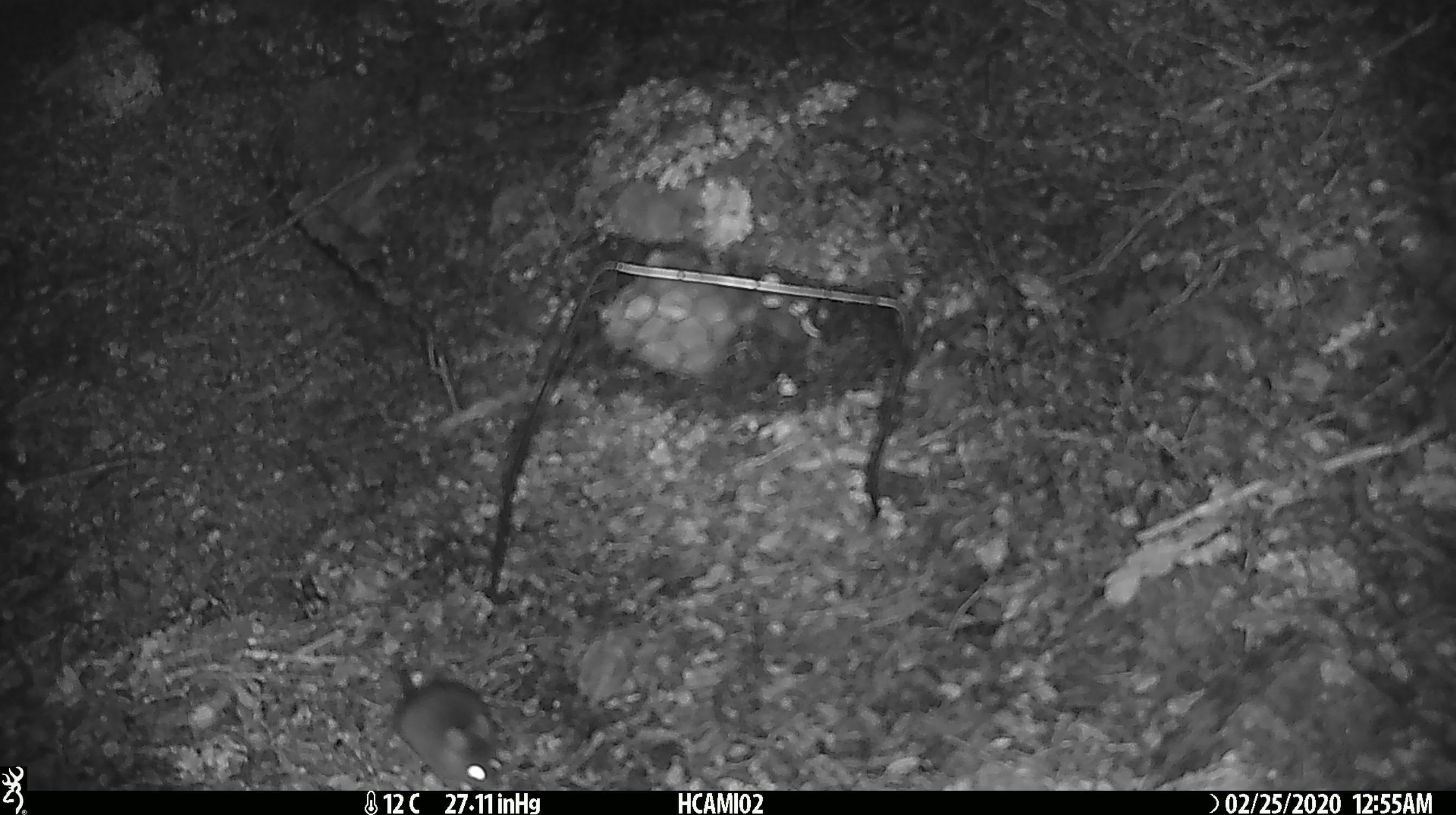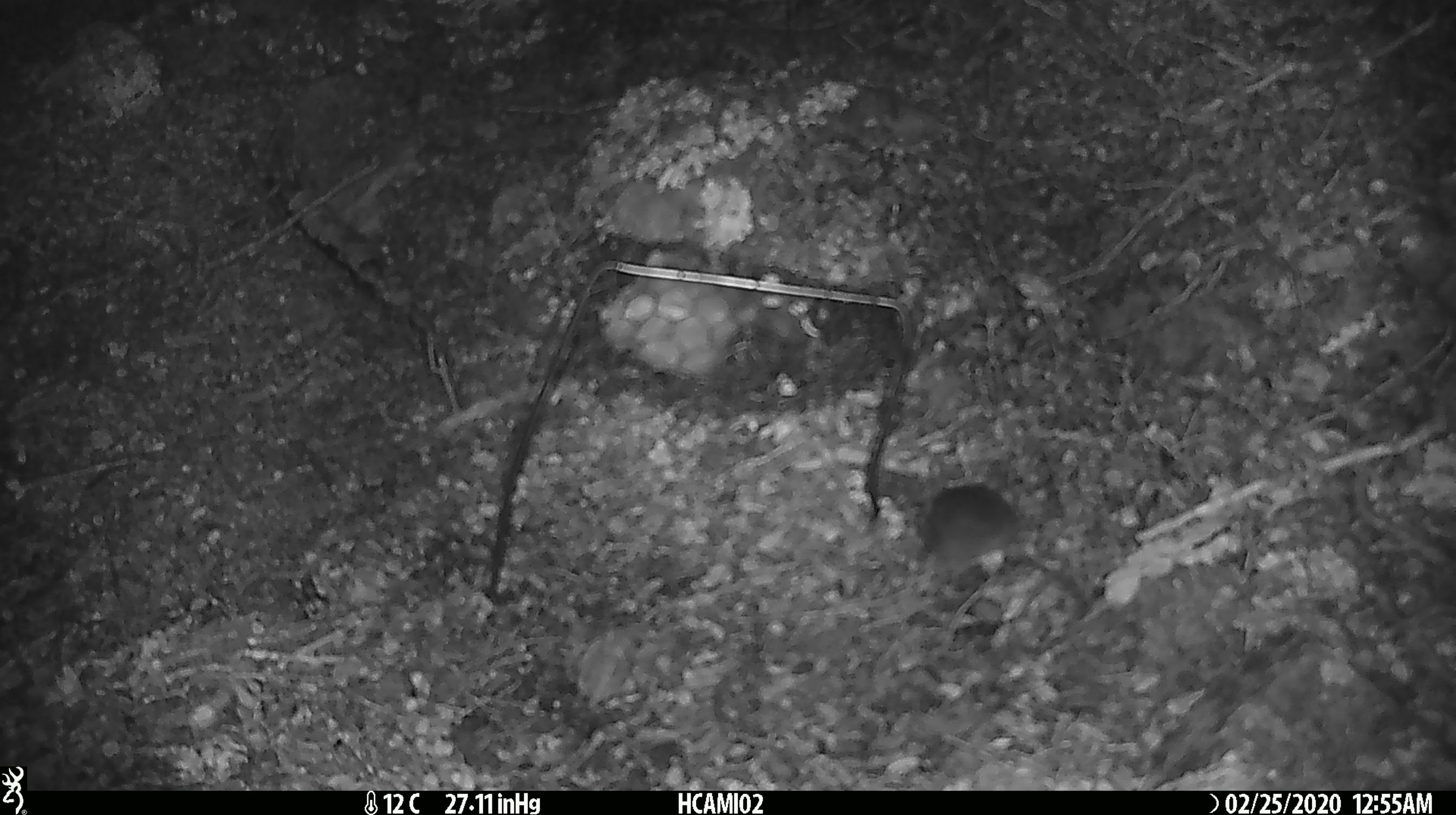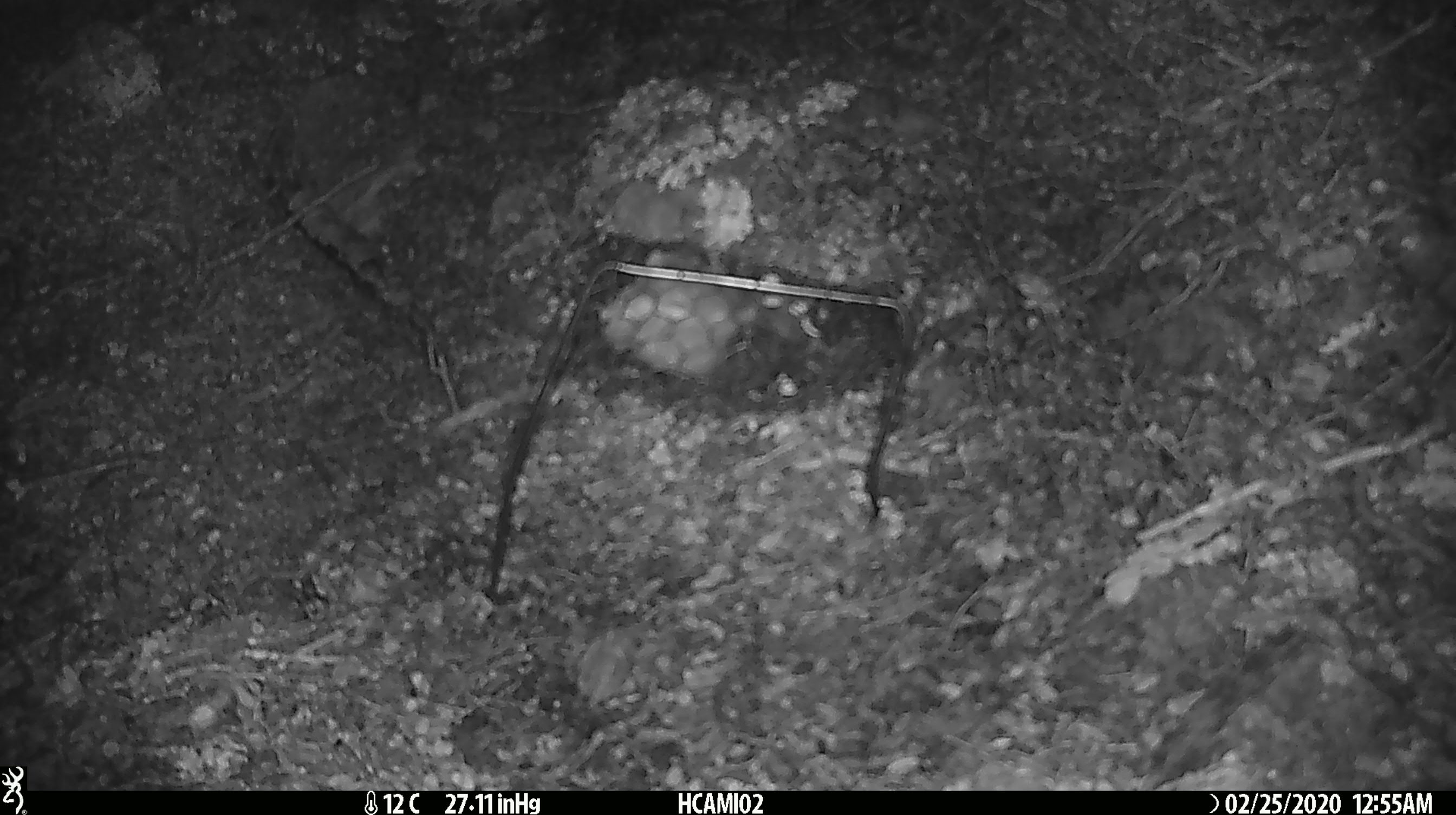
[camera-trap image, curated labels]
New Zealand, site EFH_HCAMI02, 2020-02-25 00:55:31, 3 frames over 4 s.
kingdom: Animalia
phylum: Chordata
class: Mammalia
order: Rodentia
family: Muridae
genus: Mus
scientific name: Mus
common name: mouse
Mouse (Mus).